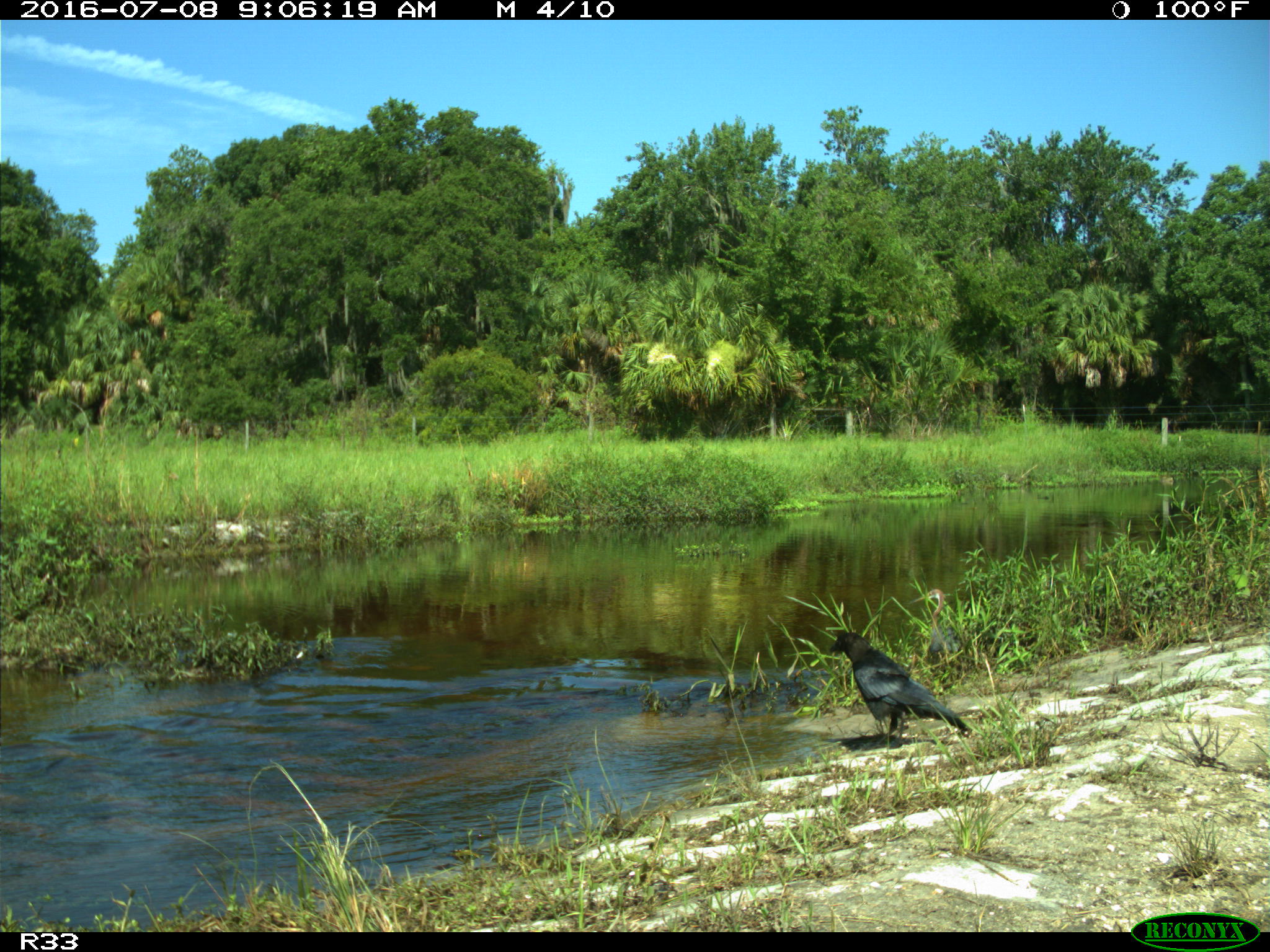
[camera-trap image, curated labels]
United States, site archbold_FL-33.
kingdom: Animalia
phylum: Chordata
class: Aves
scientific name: Aves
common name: birds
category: unidentified bird